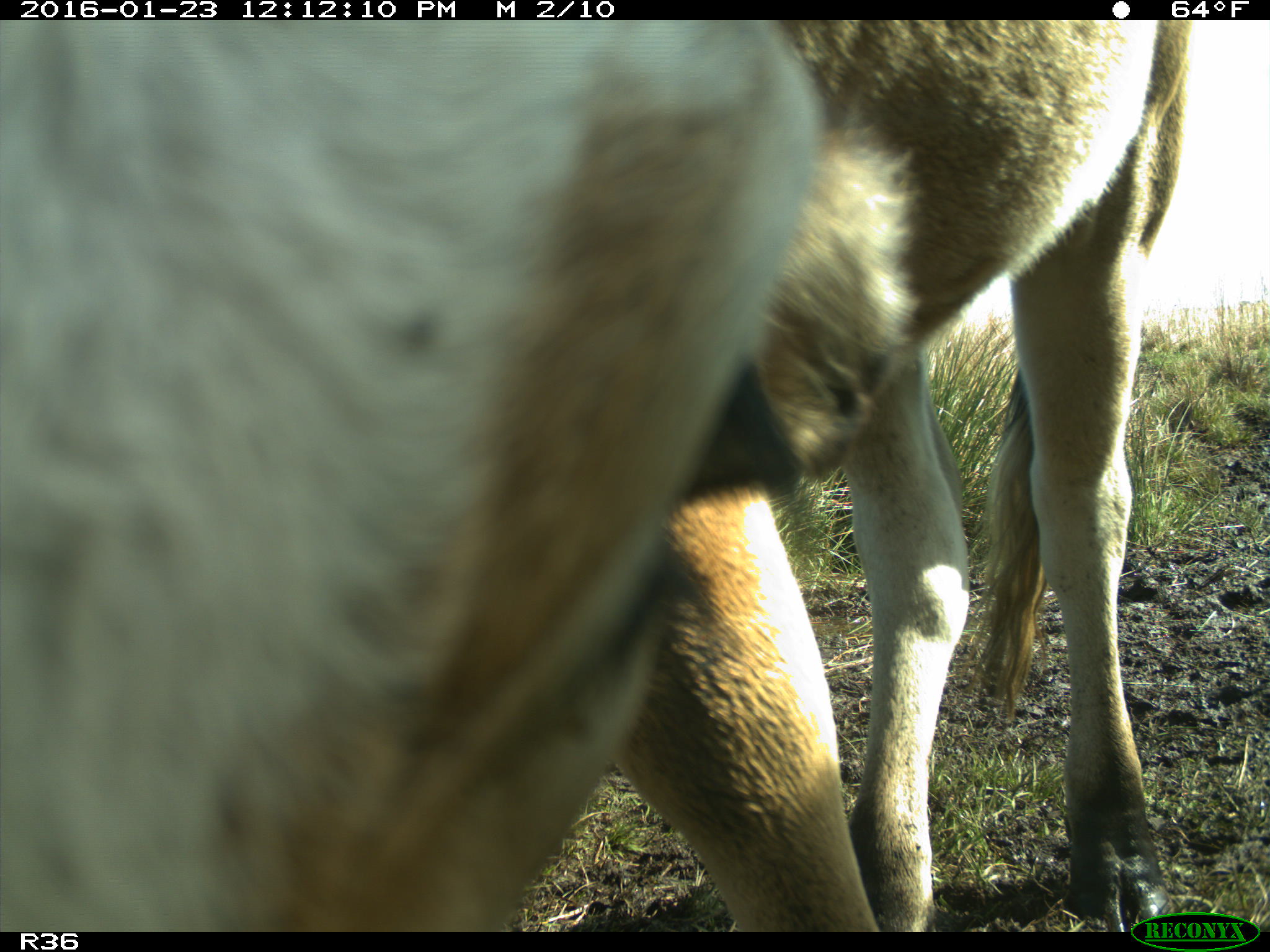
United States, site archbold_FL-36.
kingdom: Animalia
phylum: Chordata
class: Mammalia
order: Artiodactyla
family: Bovidae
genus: Bos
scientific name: Bos taurus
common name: domestic cow